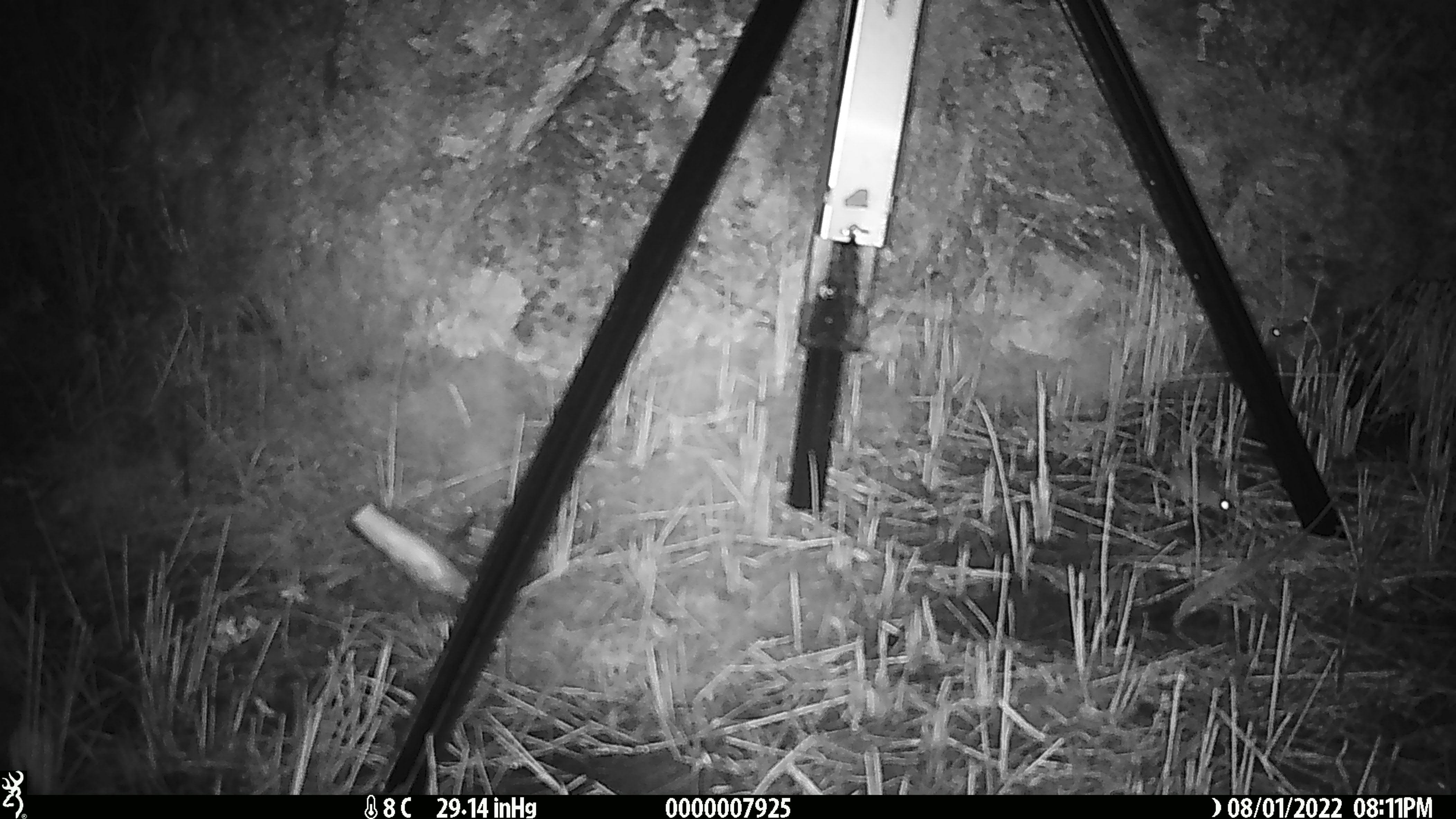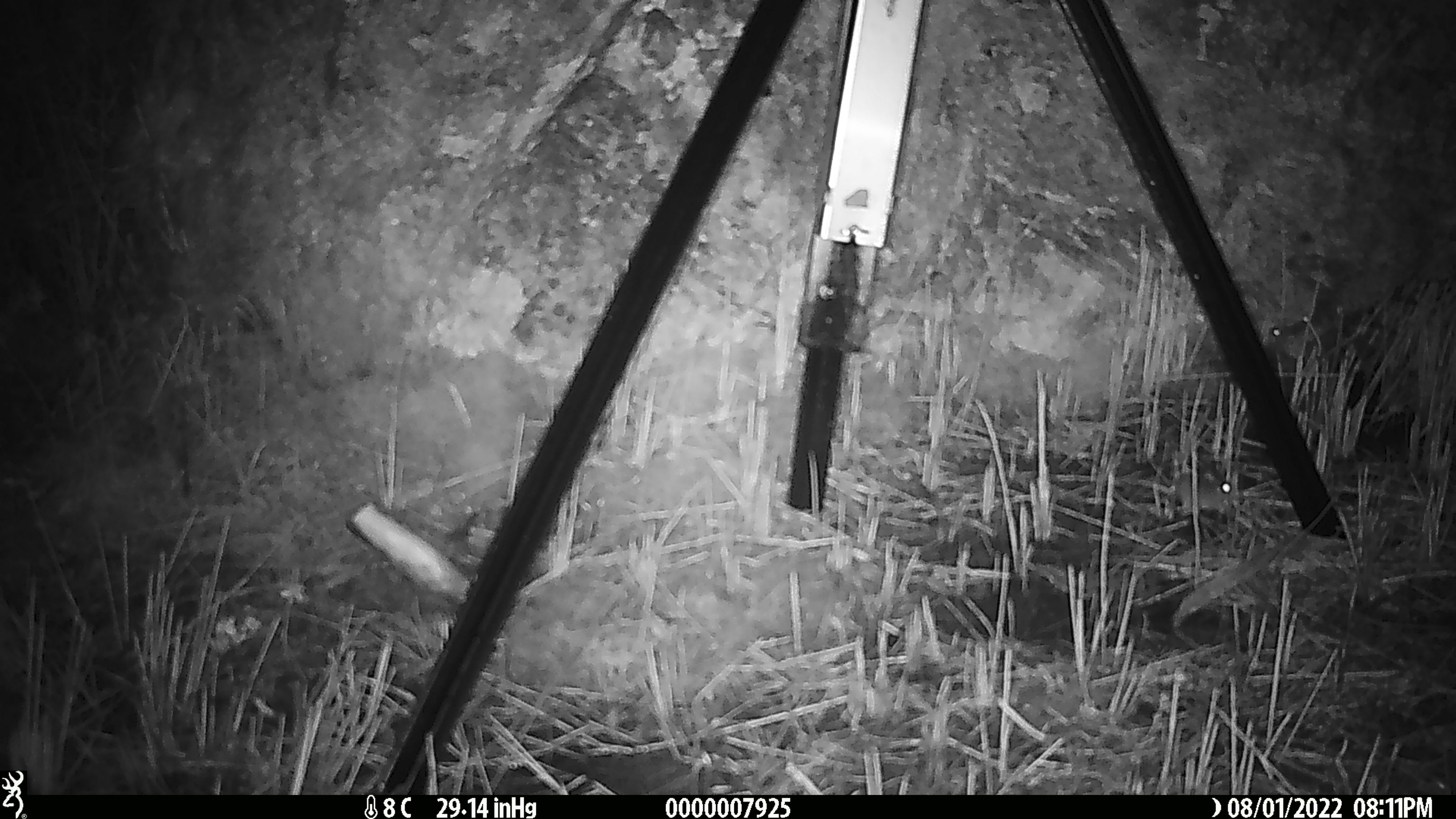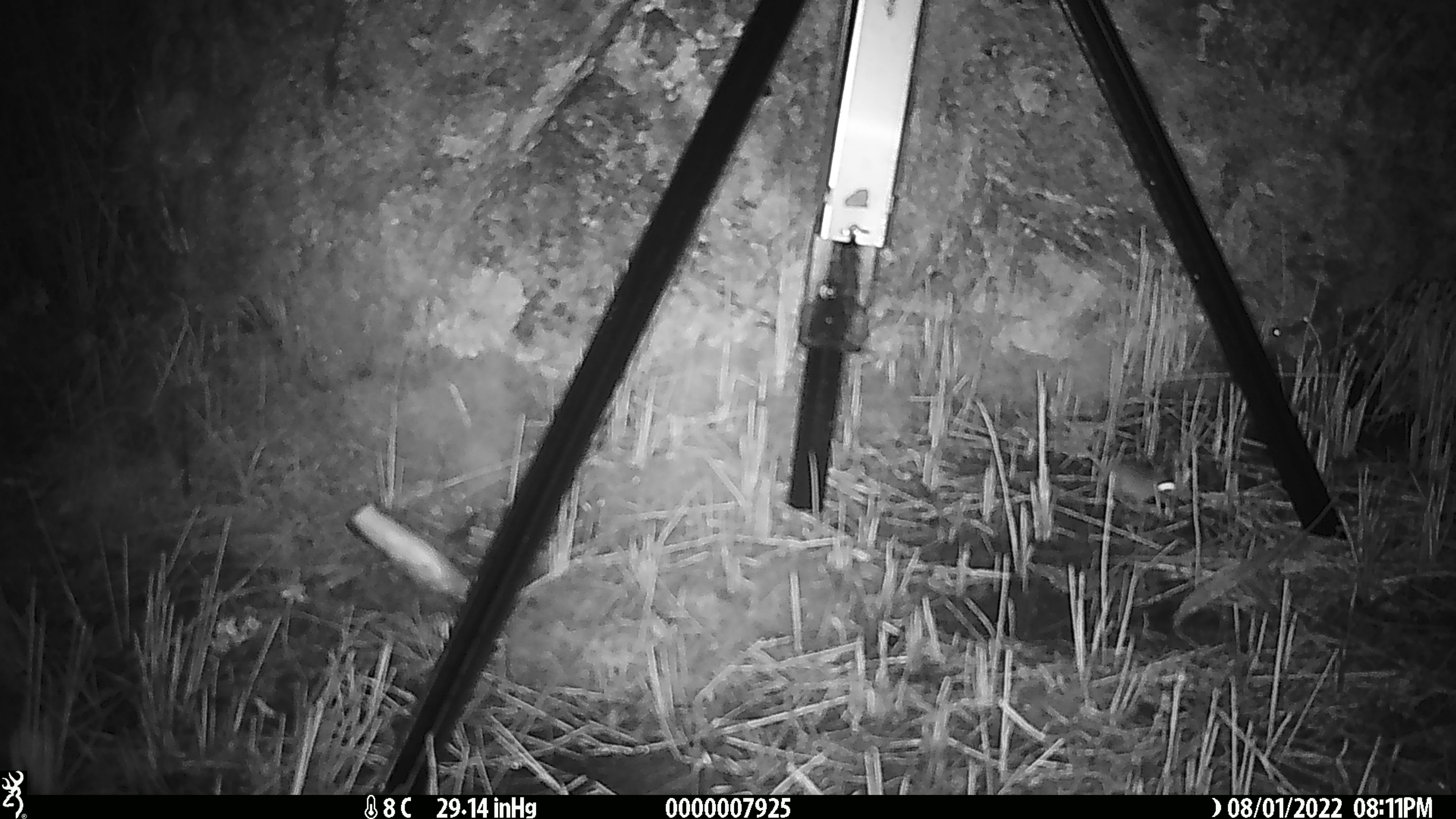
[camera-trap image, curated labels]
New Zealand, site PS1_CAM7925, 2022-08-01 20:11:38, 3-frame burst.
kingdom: Animalia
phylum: Chordata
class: Mammalia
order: Rodentia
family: Muridae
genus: Mus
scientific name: Mus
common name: mouse